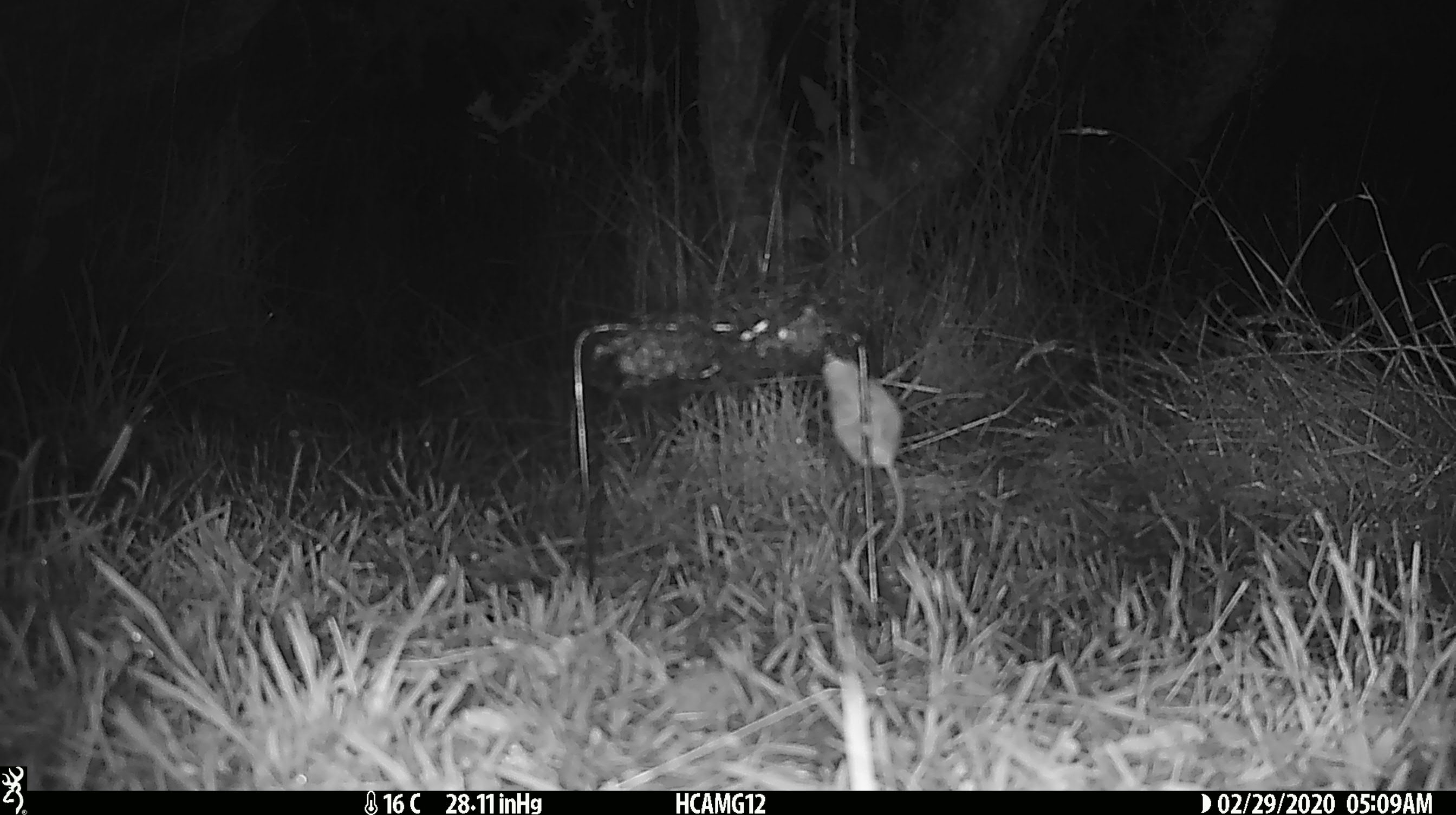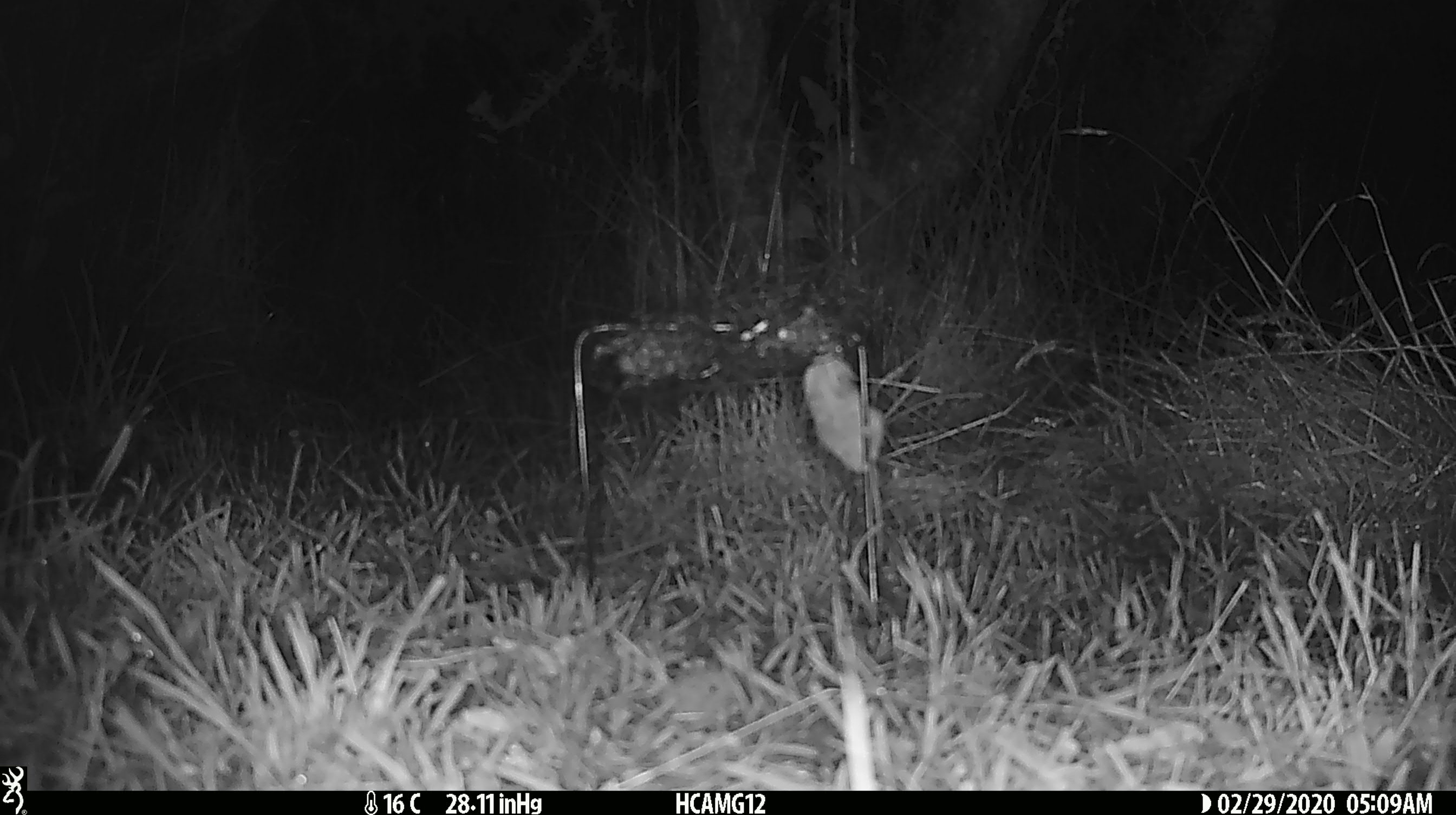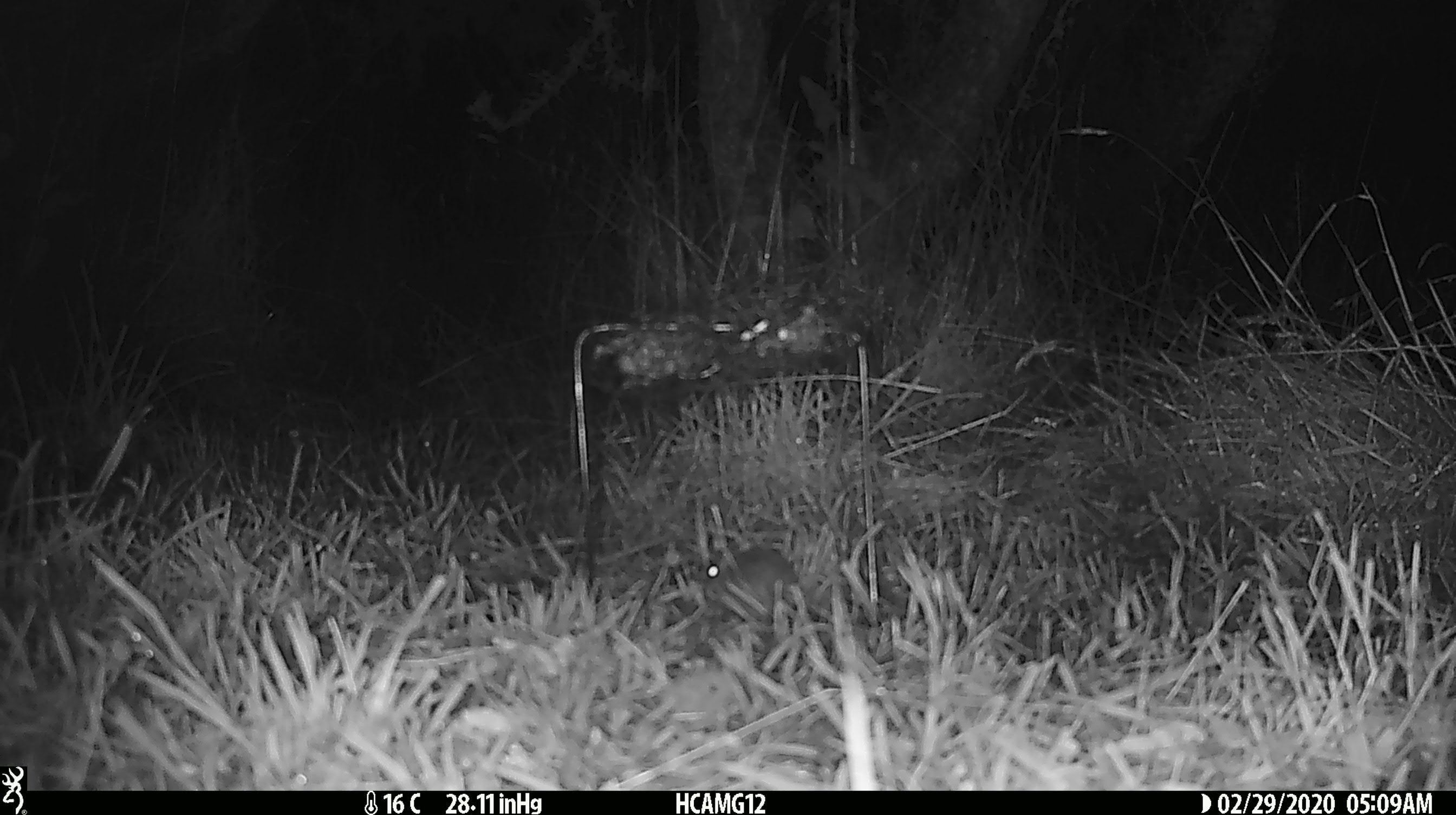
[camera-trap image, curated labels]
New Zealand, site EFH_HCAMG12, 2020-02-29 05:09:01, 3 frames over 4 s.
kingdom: Animalia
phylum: Chordata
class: Mammalia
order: Rodentia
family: Muridae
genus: Mus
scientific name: Mus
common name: mouse